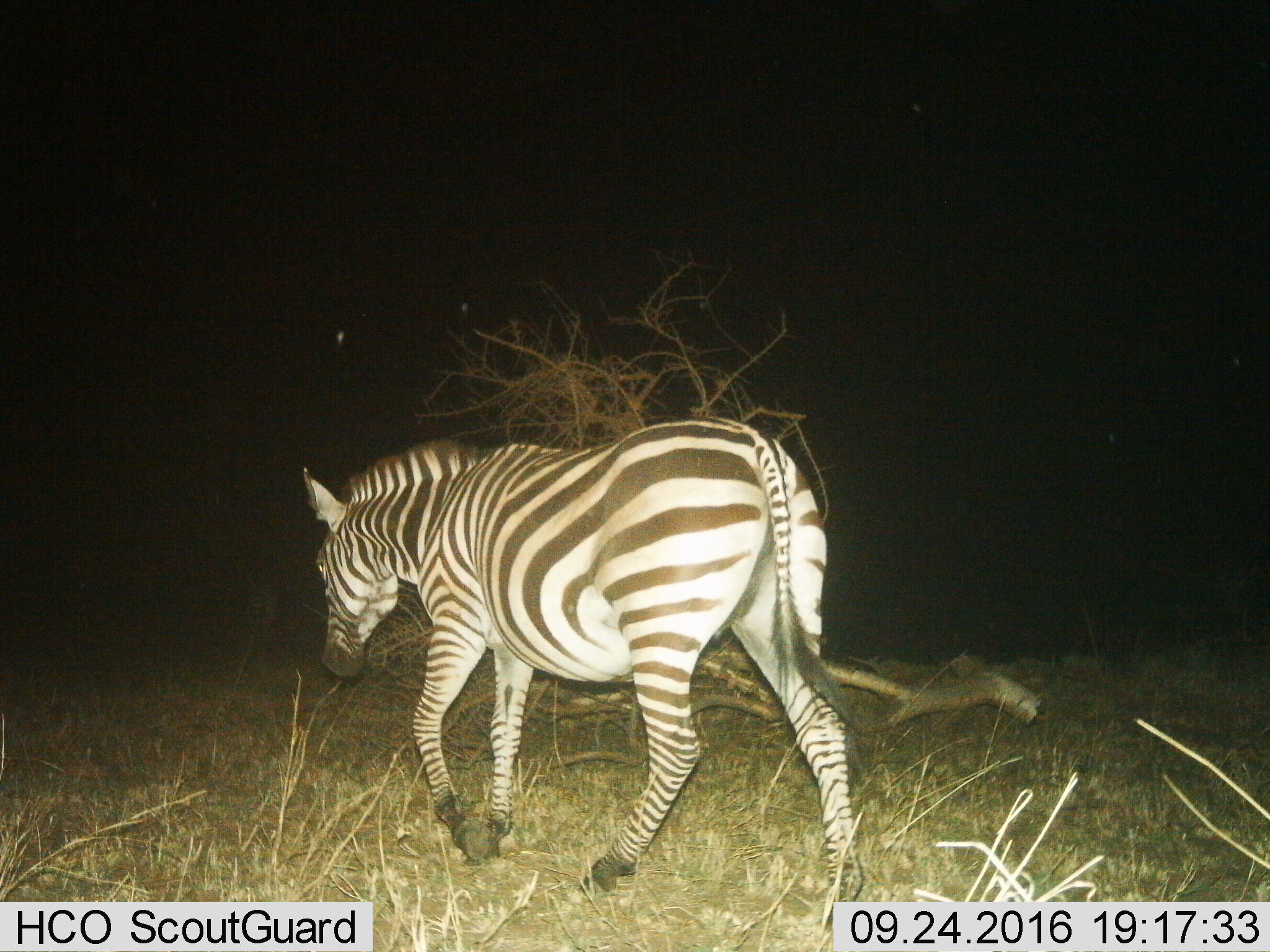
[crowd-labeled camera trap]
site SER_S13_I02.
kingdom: Animalia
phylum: Chordata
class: Mammalia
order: Perissodactyla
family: Equidae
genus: Equus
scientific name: Equus quagga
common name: plains zebra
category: zebraplains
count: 1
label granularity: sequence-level